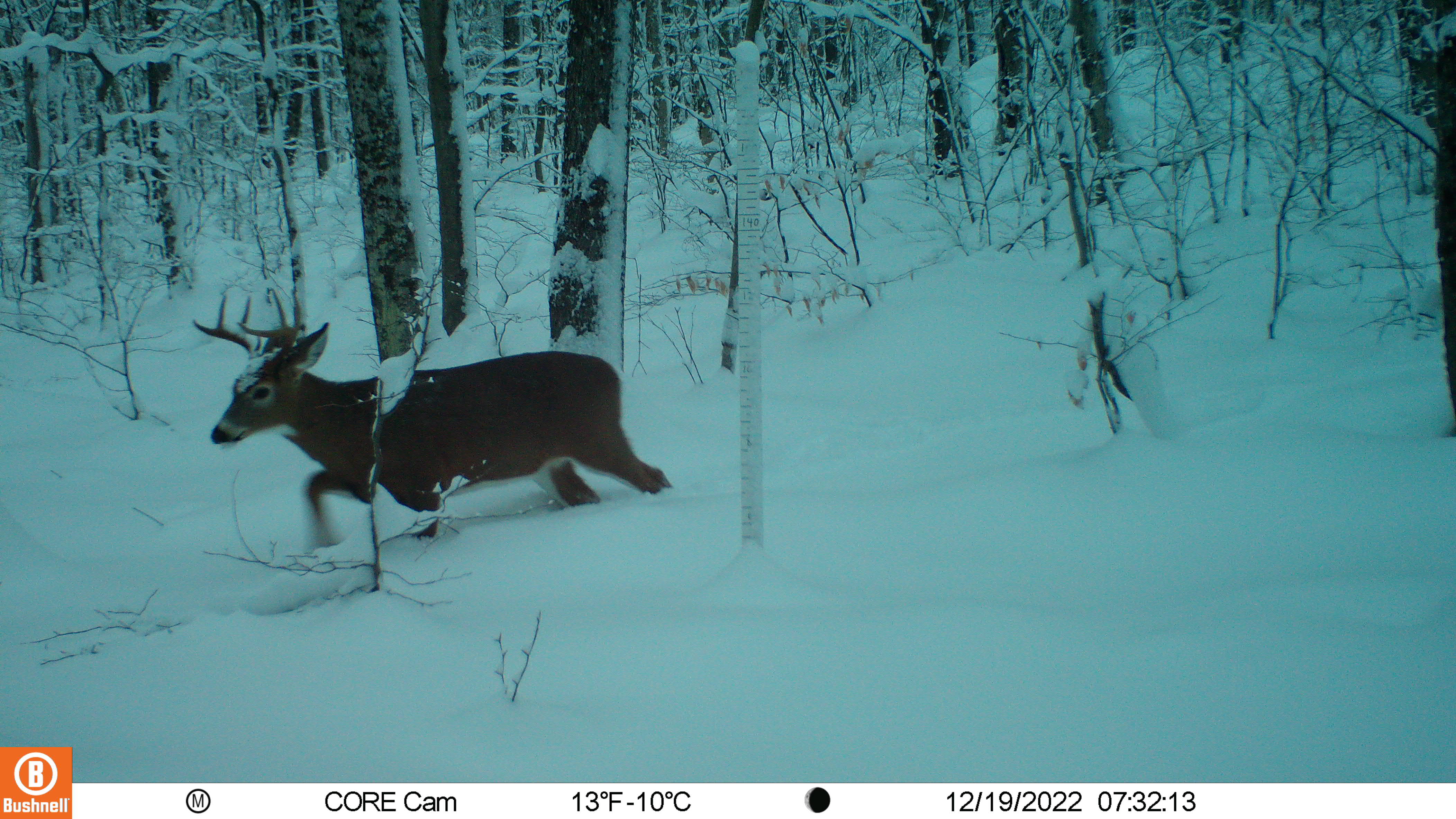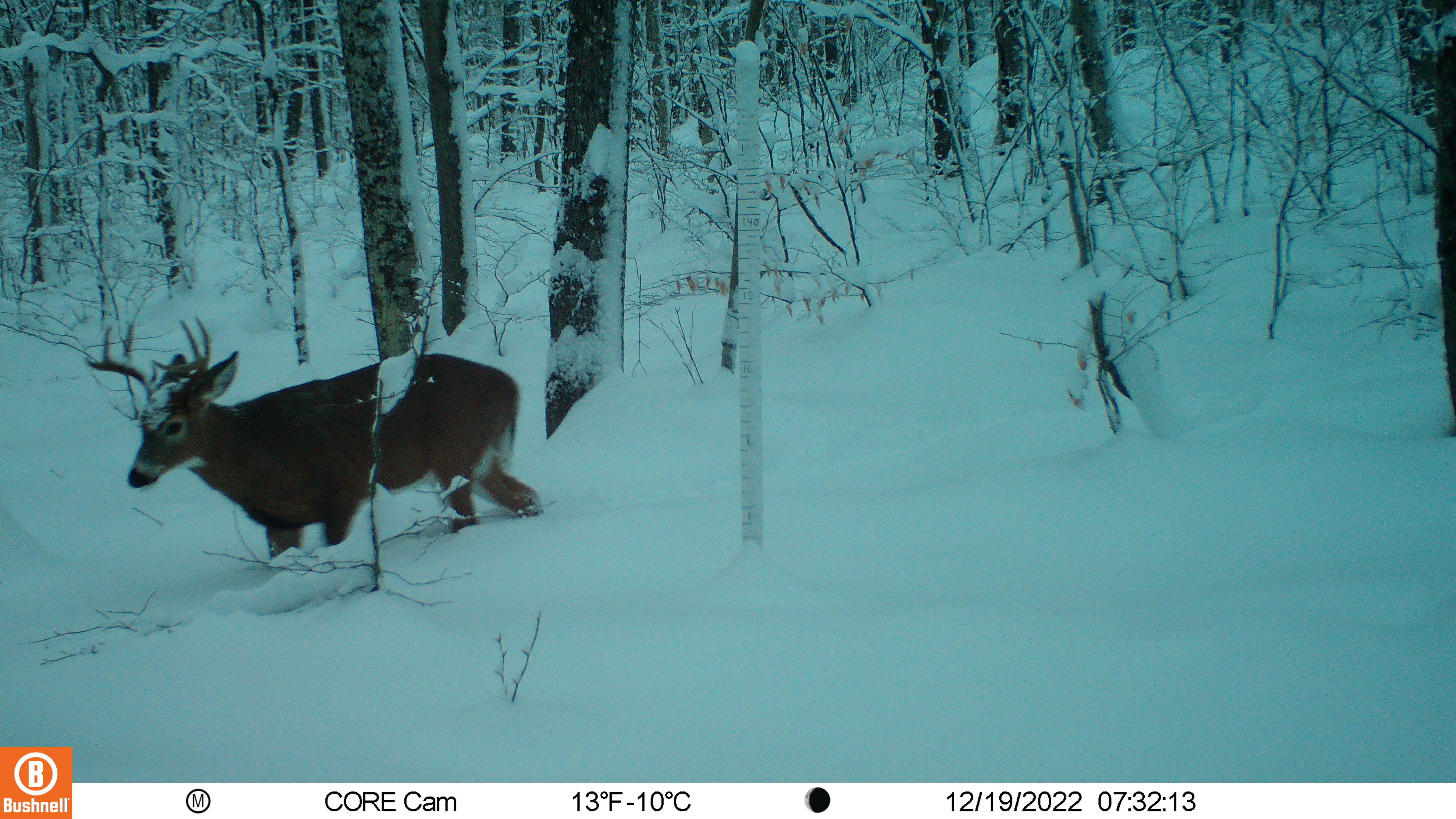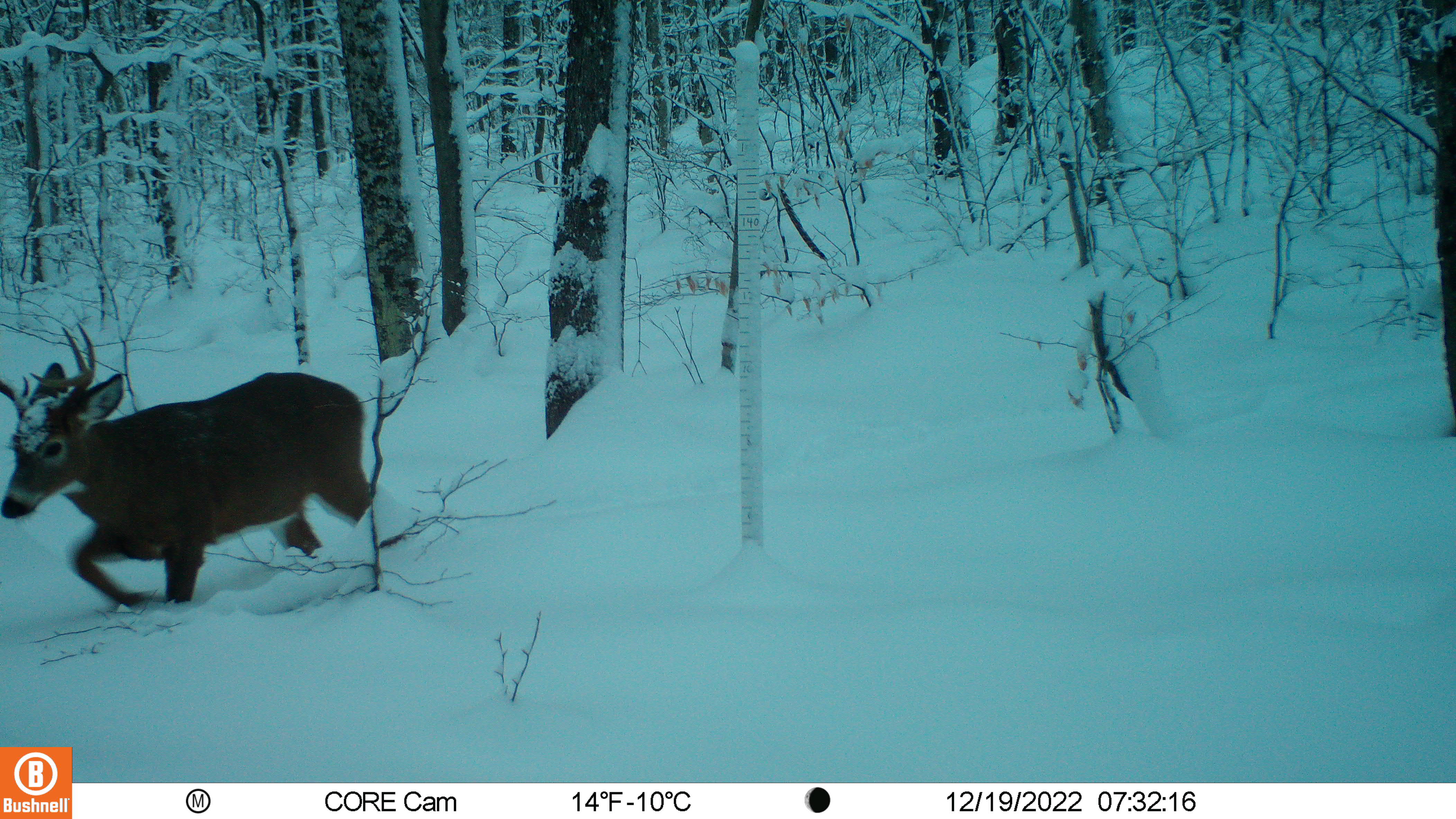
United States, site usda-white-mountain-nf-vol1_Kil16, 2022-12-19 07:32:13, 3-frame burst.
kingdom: Animalia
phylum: Chordata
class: Mammalia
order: Artiodactyla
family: Cervidae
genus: Odocoileus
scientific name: Odocoileus virginianus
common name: white-tailed deer